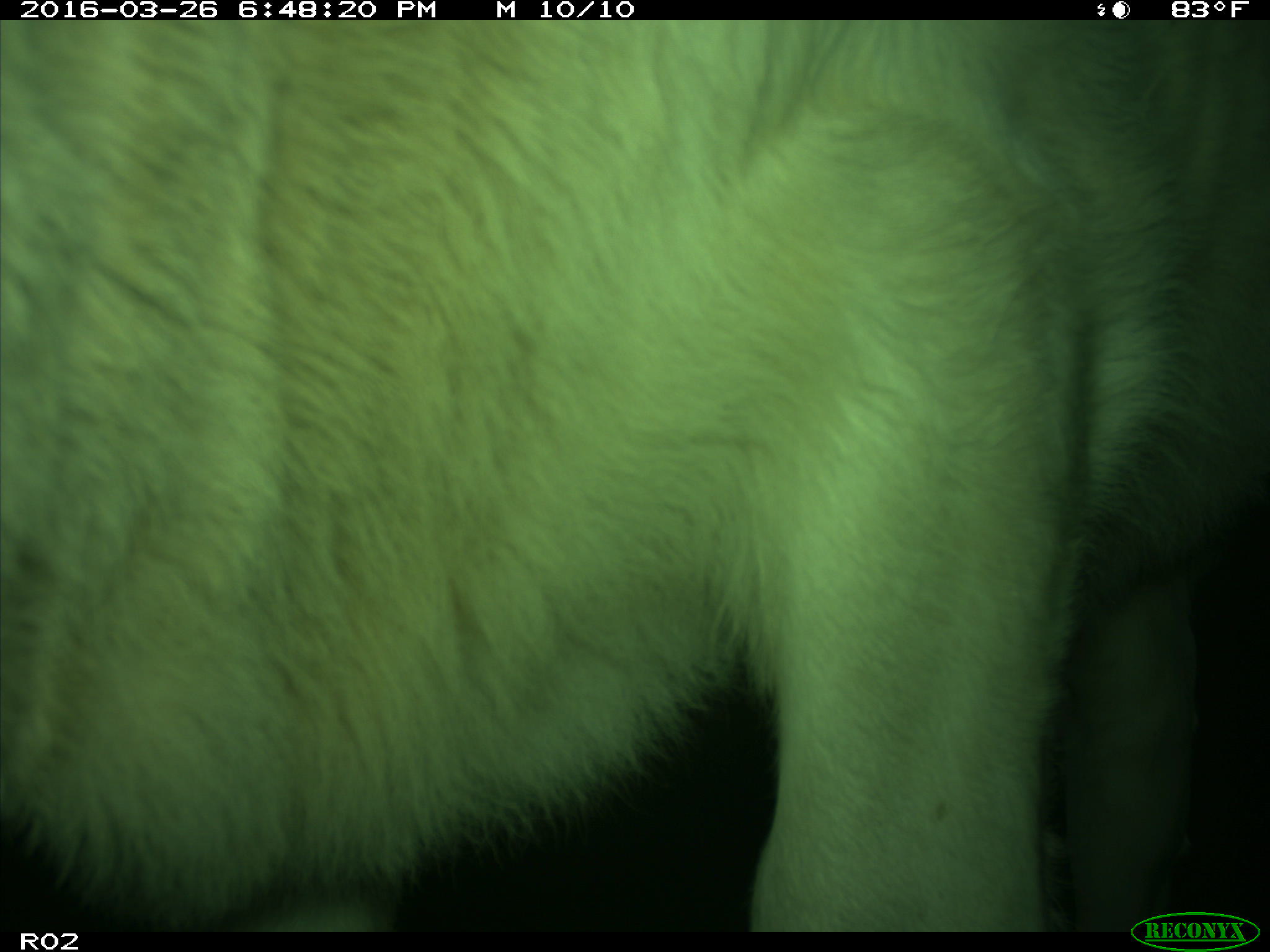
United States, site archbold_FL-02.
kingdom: Animalia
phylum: Chordata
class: Mammalia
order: Artiodactyla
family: Bovidae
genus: Bos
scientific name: Bos taurus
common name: domestic cow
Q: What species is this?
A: Bos taurus (domestic cow).